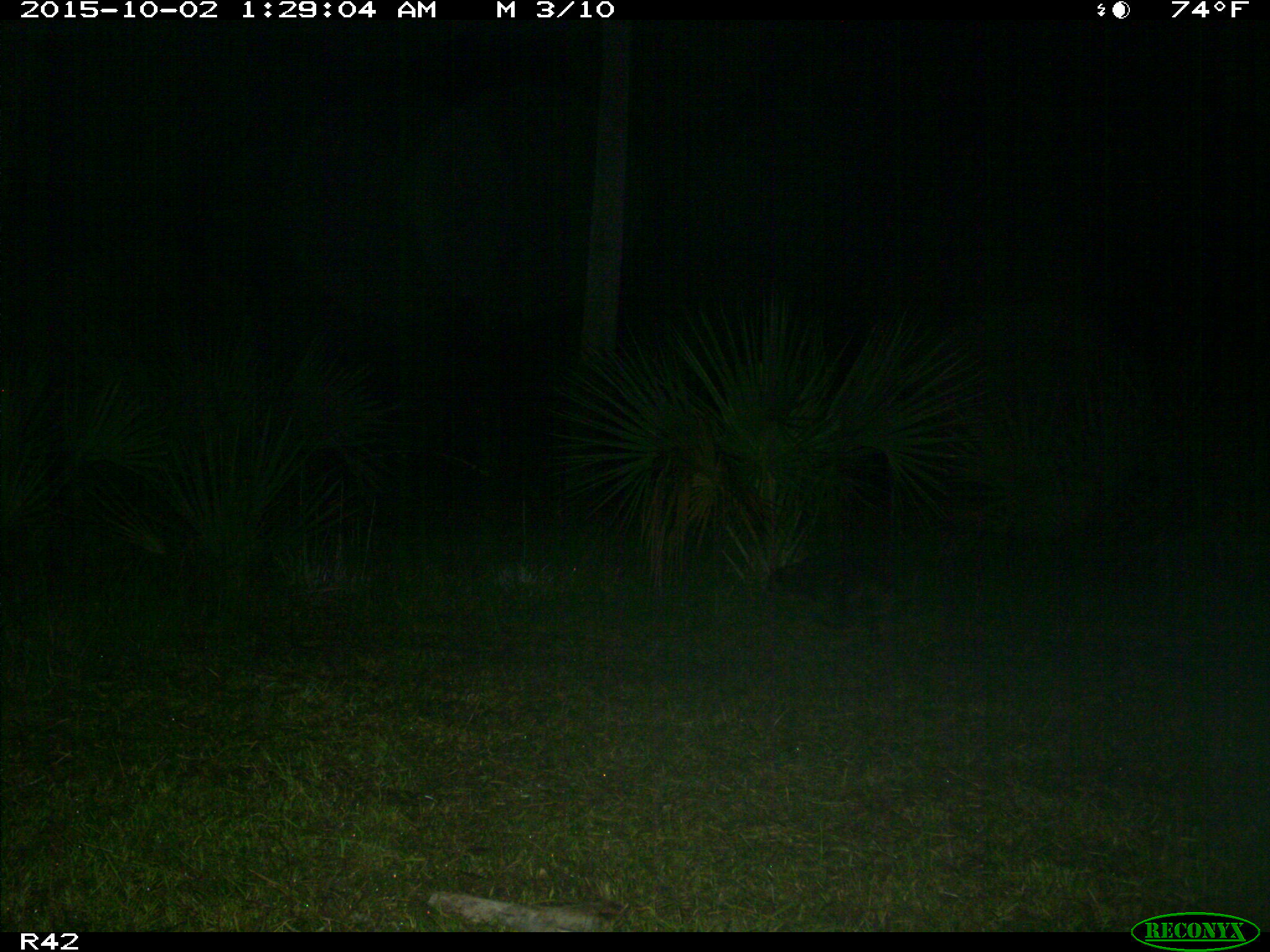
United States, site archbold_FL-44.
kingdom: Animalia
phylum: Chordata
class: Mammalia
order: Carnivora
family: Procyonidae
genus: Procyon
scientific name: Procyon lotor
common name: common raccoon